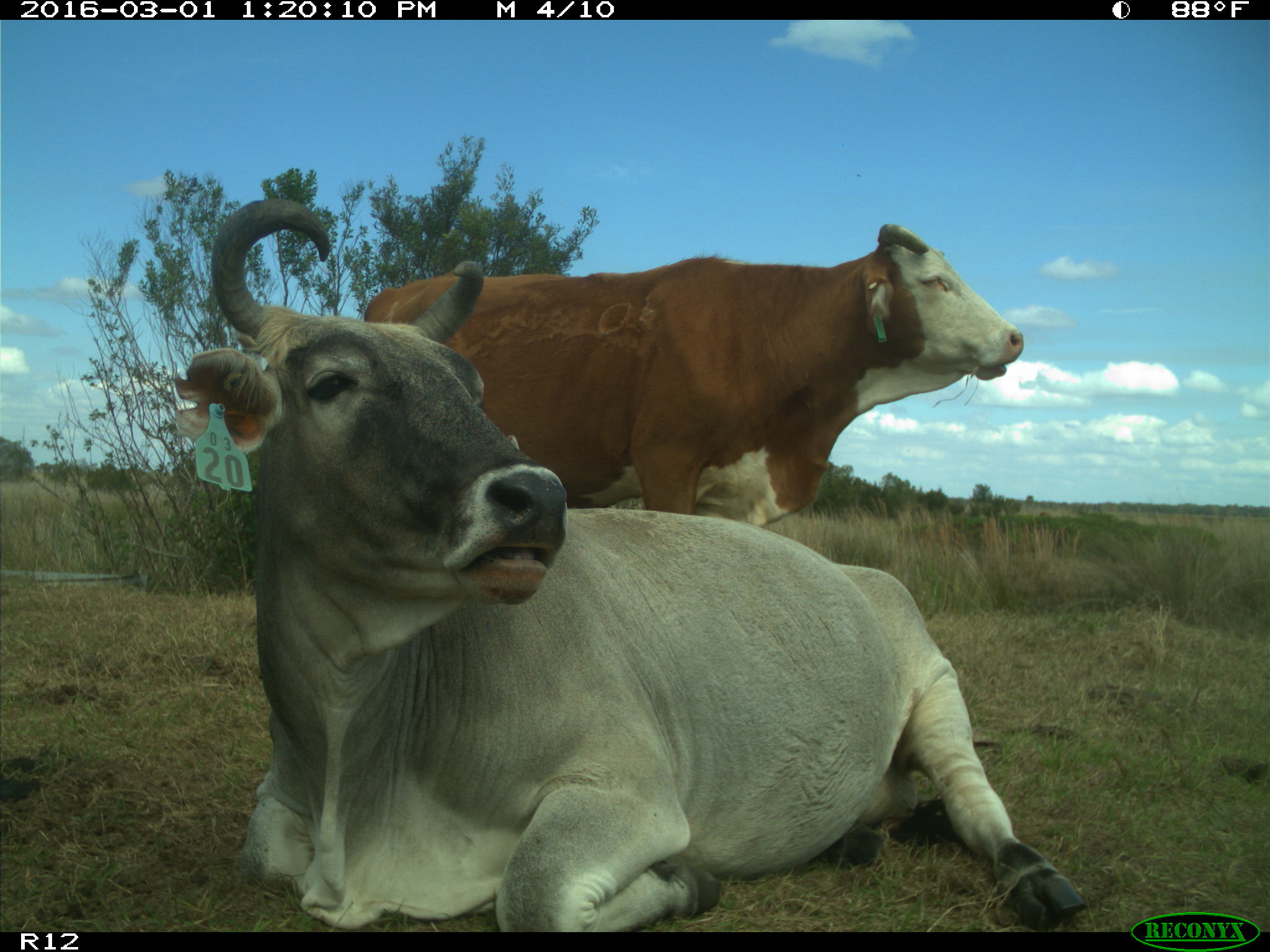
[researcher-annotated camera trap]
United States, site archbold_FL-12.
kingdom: Animalia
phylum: Chordata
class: Mammalia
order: Artiodactyla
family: Bovidae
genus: Bos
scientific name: Bos taurus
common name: domestic cow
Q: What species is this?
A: Bos taurus (domestic cow).